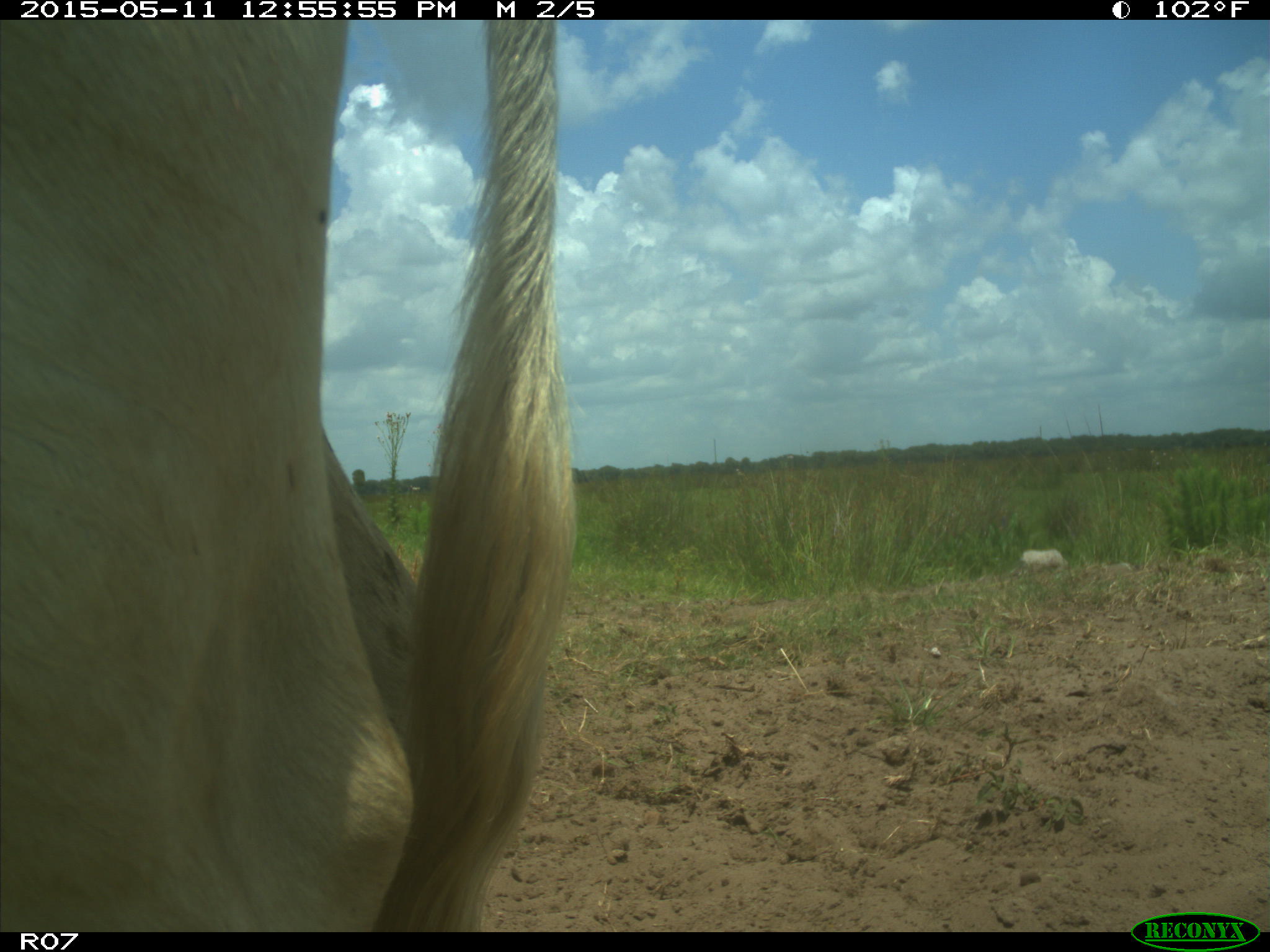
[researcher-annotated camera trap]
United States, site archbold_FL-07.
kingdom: Animalia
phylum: Chordata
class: Mammalia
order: Artiodactyla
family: Bovidae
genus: Bos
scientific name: Bos taurus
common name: domestic cow